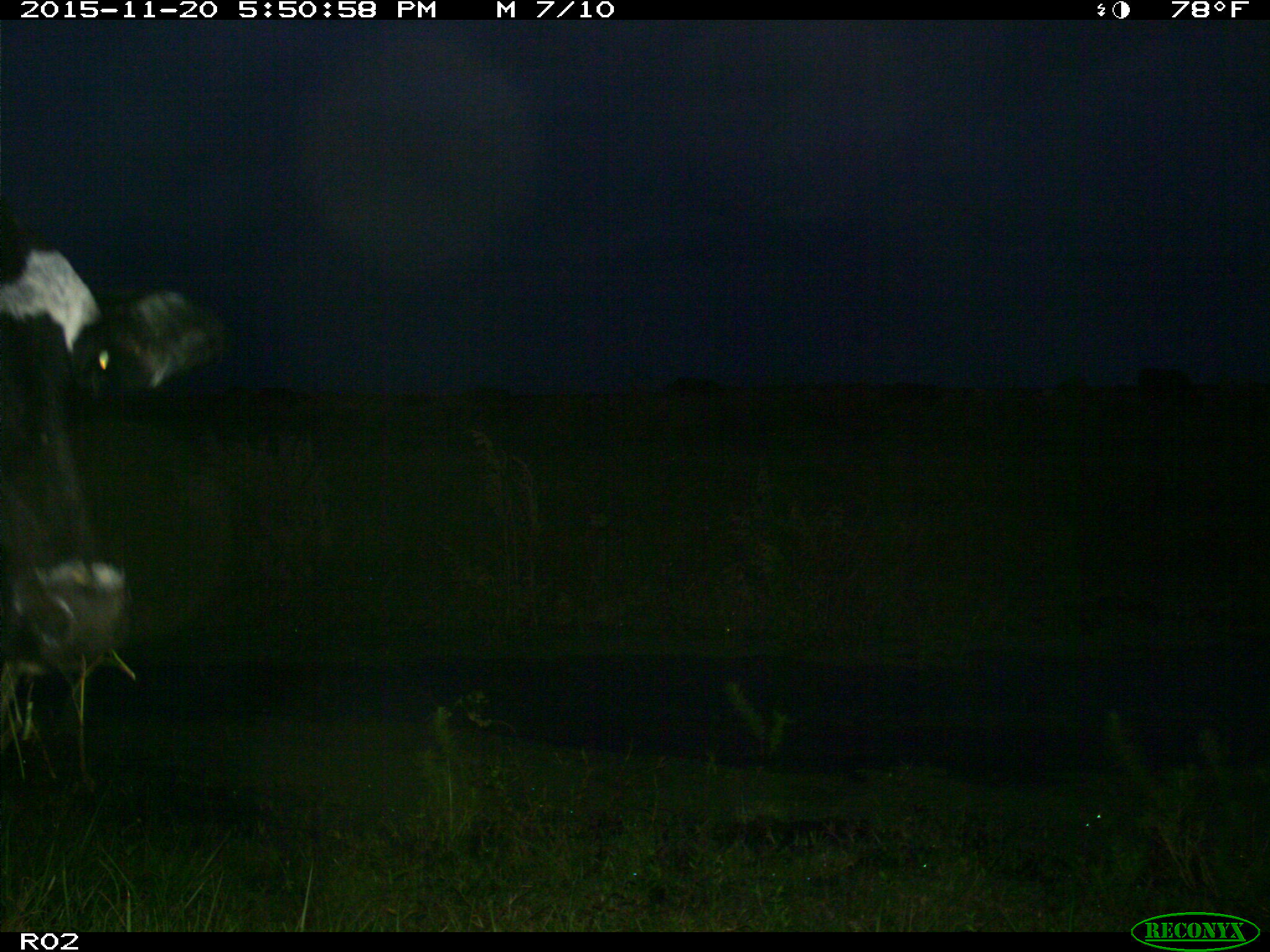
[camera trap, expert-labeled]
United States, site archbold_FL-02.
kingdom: Animalia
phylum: Chordata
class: Mammalia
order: Artiodactyla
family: Bovidae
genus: Bos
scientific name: Bos taurus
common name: domestic cow